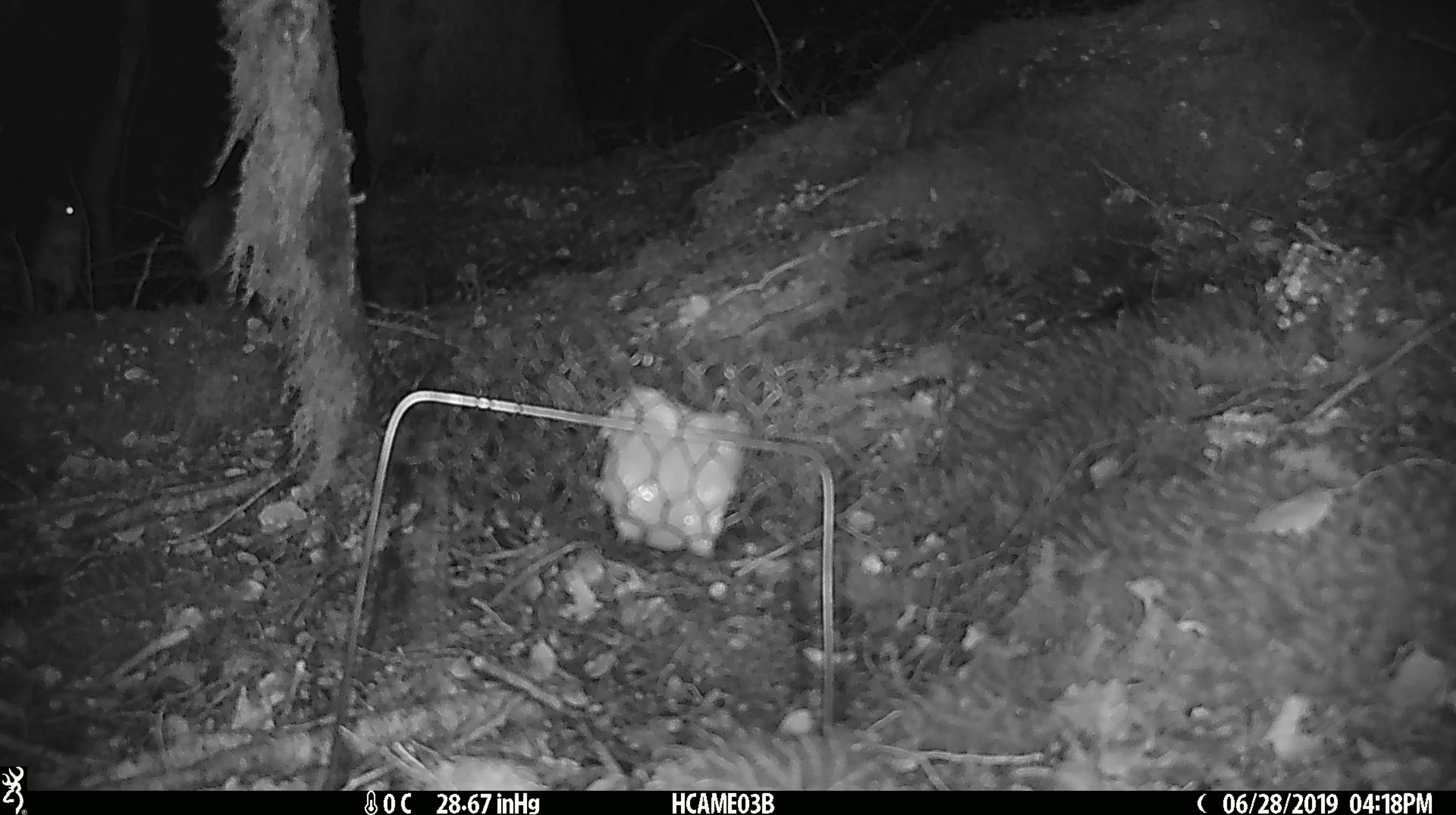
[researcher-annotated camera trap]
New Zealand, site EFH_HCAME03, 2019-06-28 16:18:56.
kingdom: Animalia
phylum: Chordata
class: Mammalia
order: Rodentia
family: Muridae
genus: Mus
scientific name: Mus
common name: mouse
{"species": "mouse (Mus)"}